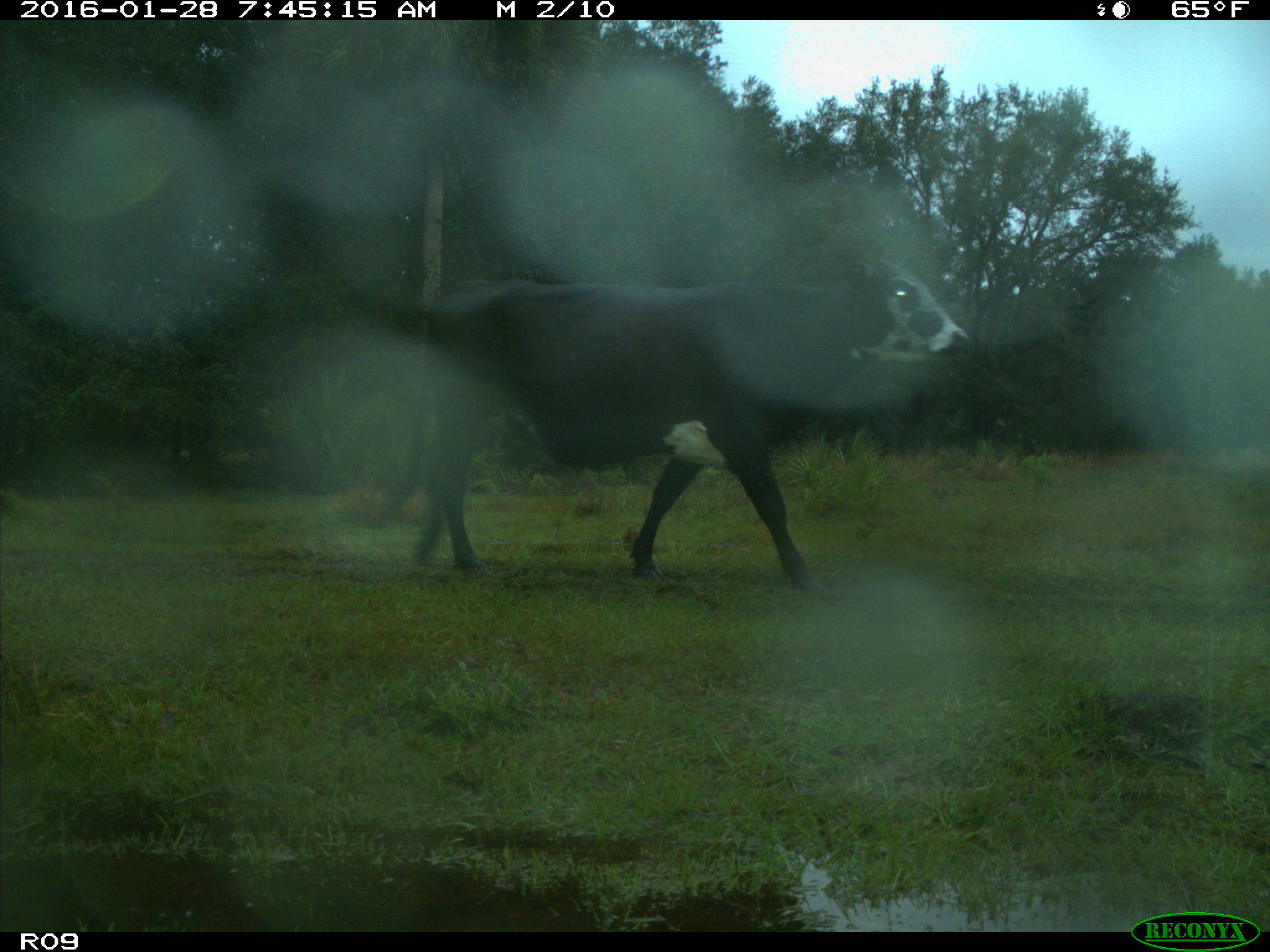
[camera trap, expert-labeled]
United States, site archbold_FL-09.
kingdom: Animalia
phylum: Chordata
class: Mammalia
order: Artiodactyla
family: Bovidae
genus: Bos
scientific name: Bos taurus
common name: domestic cow